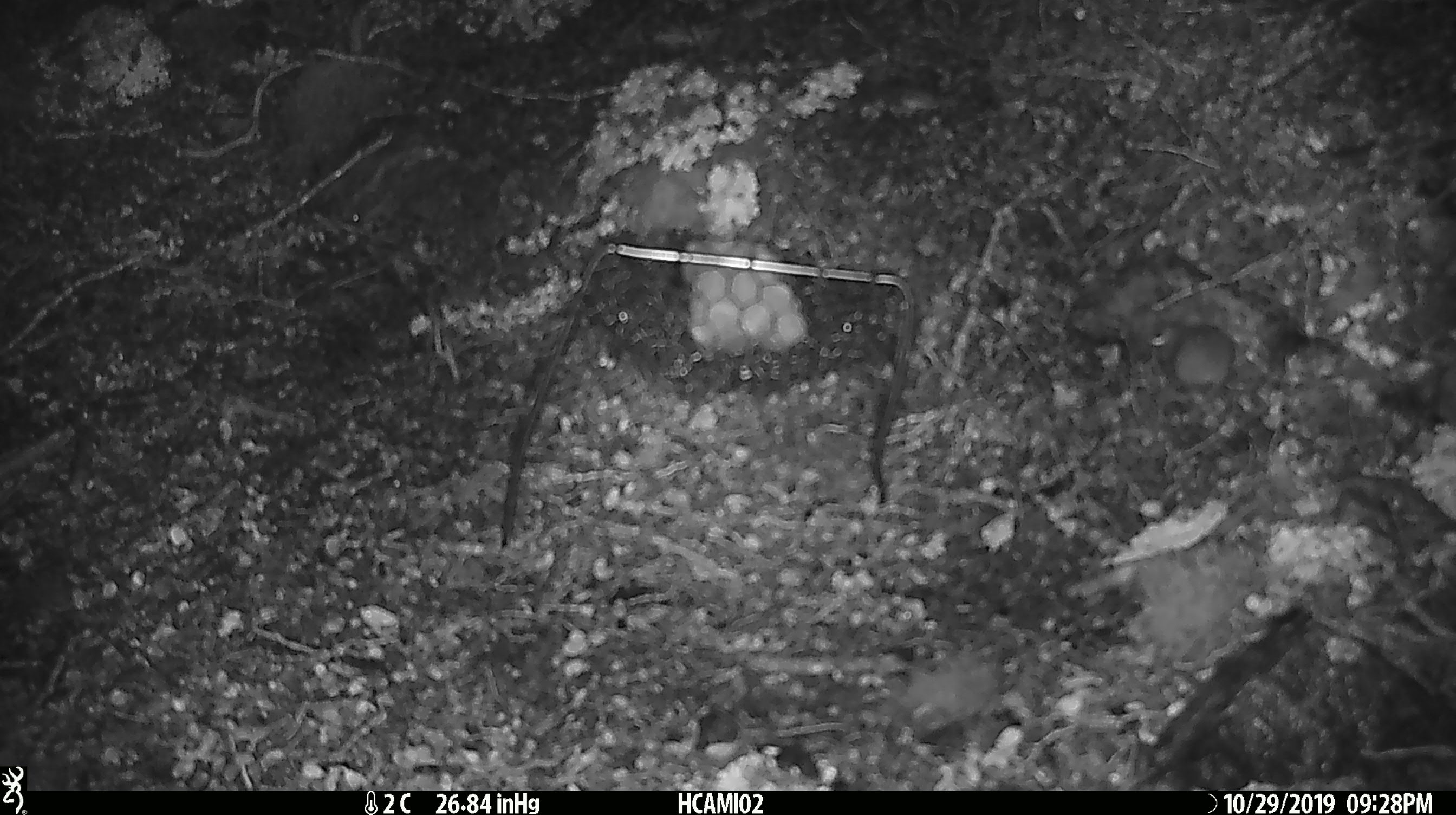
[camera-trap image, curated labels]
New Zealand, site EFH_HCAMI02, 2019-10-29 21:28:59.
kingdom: Animalia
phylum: Chordata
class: Mammalia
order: Rodentia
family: Muridae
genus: Mus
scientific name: Mus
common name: mouse